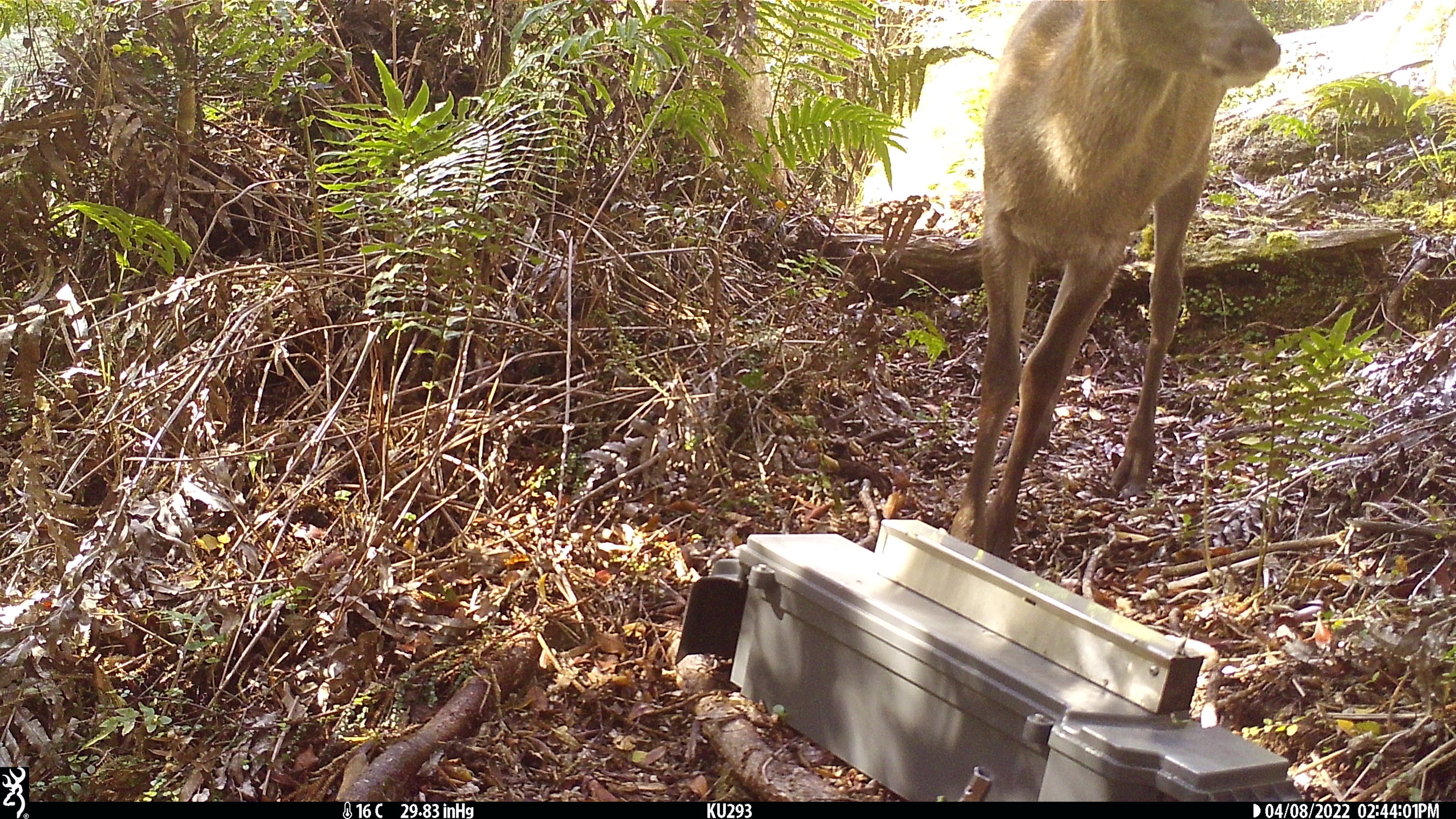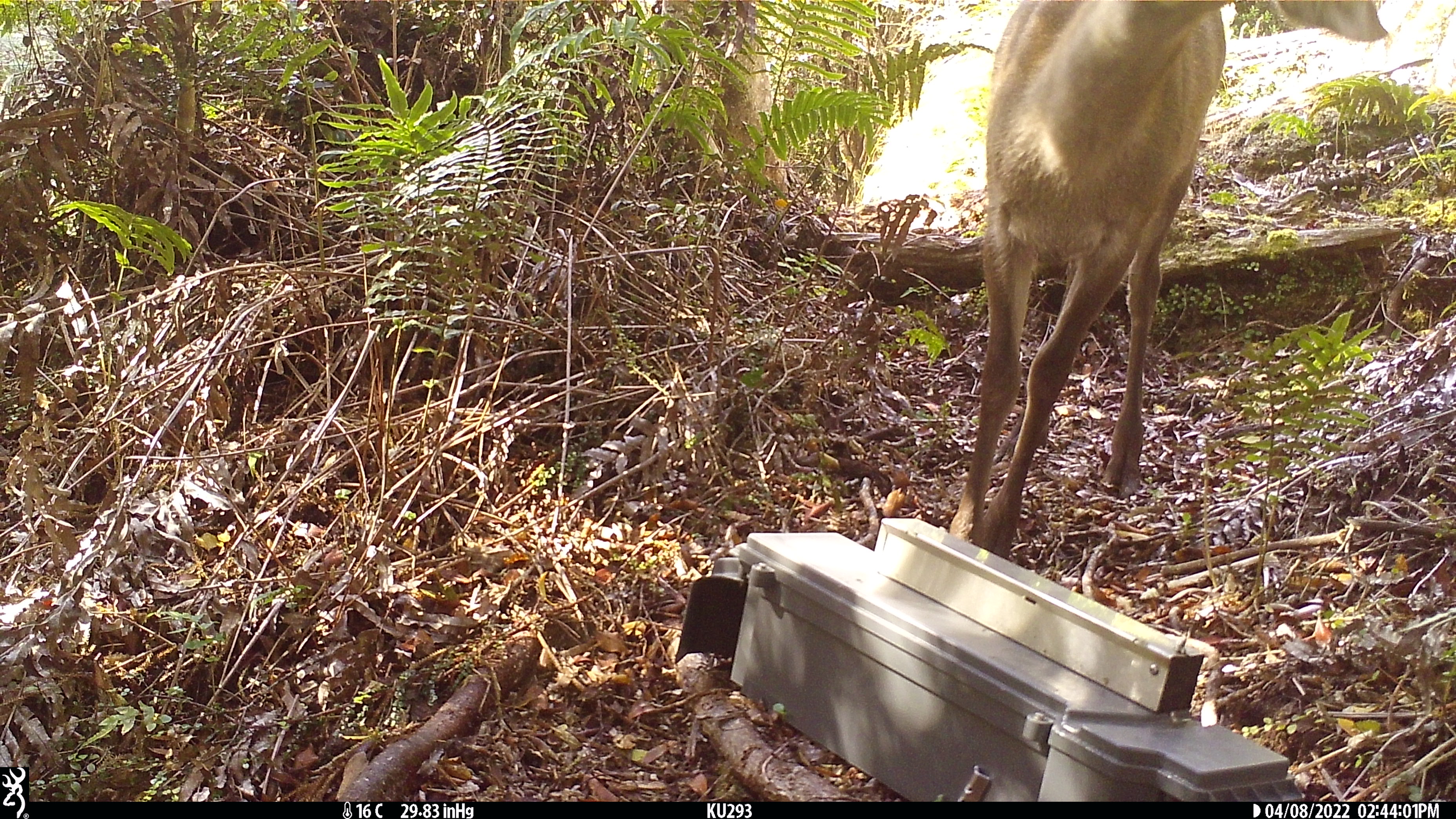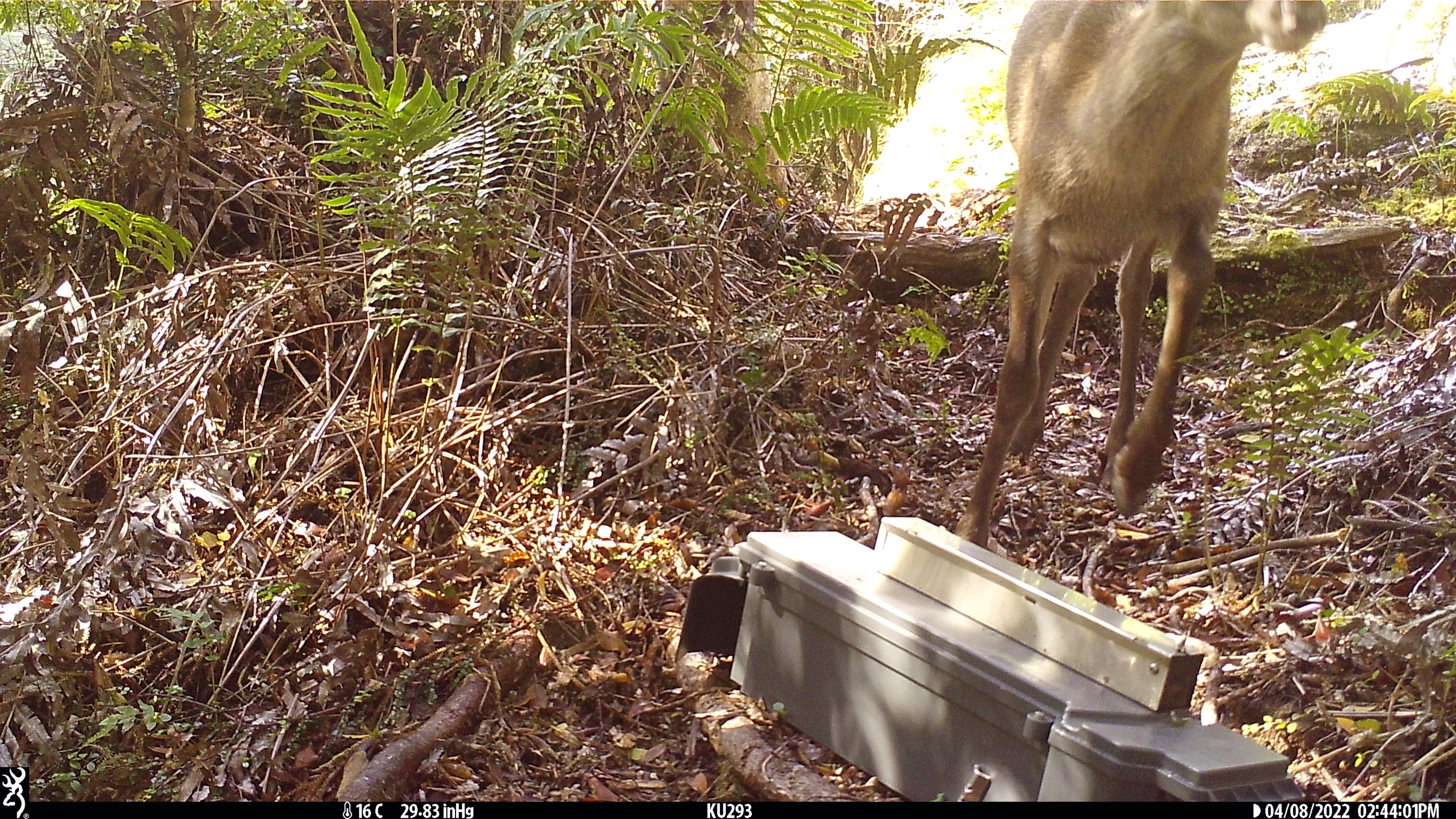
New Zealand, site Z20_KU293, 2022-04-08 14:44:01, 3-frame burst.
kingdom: Animalia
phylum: Chordata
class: Mammalia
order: Artiodactyla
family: Cervidae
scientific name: Cervidae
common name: deer